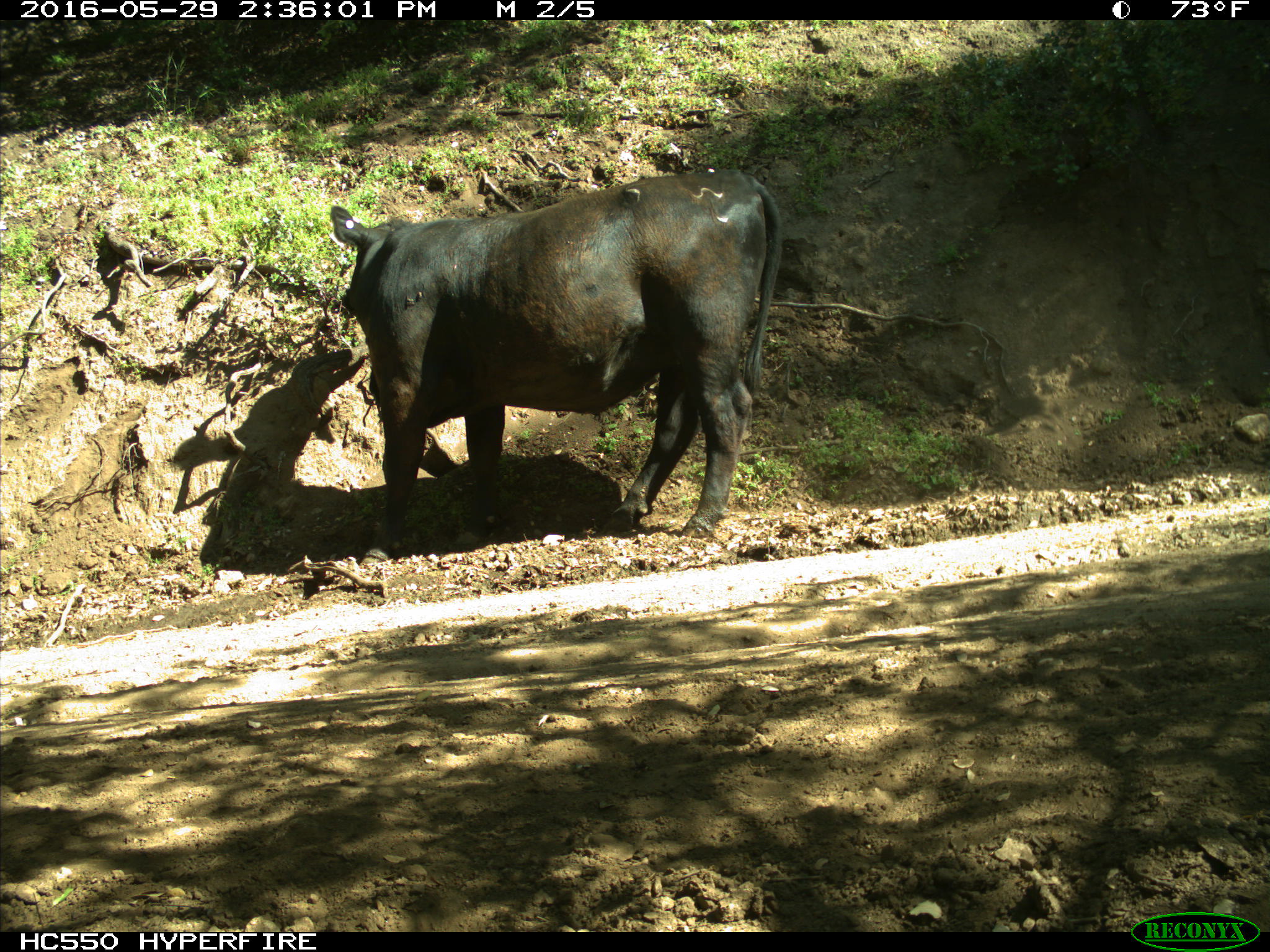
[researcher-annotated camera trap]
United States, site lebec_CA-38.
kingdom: Animalia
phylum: Chordata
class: Mammalia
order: Artiodactyla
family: Bovidae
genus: Bos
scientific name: Bos taurus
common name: domestic cow